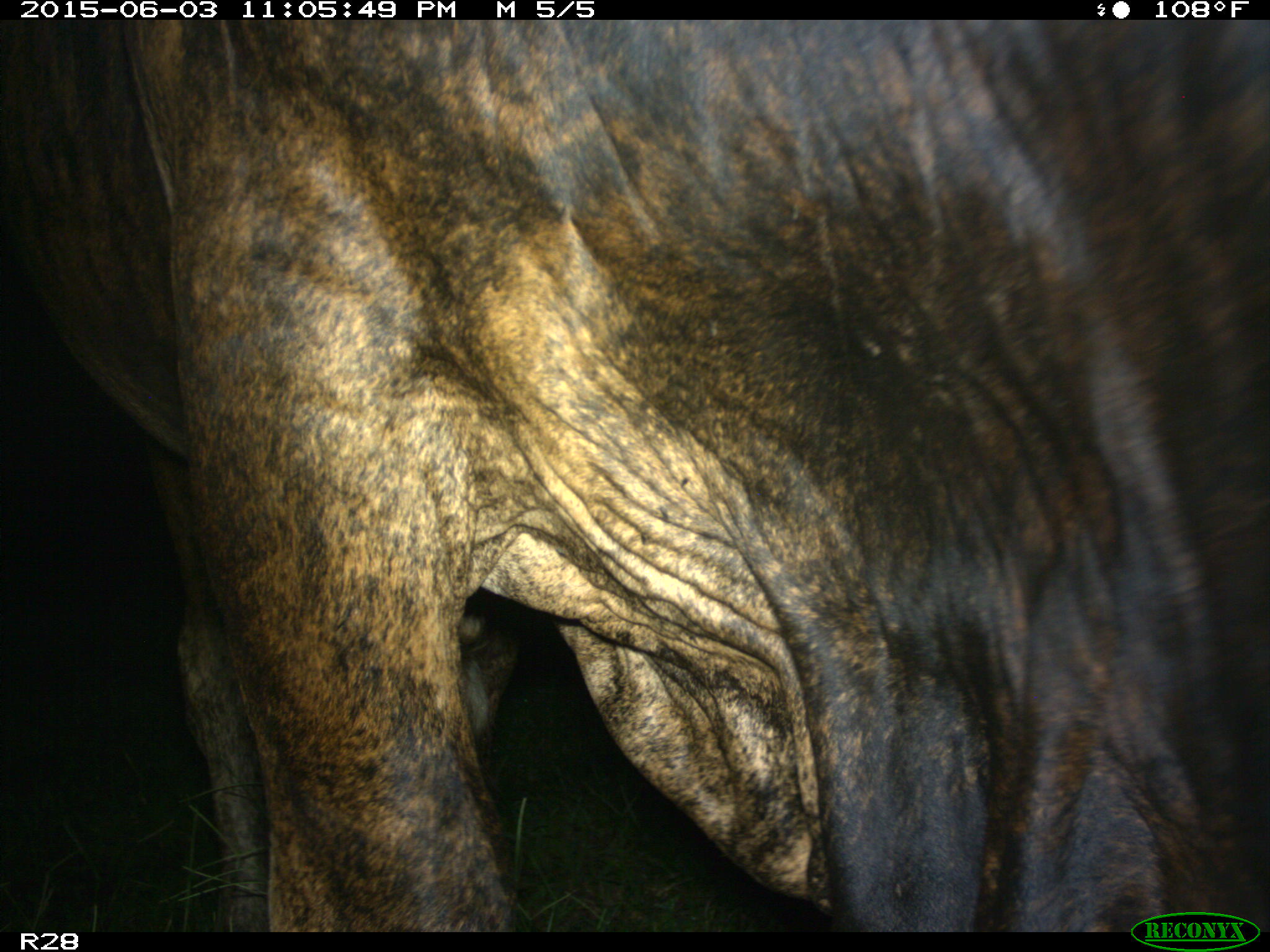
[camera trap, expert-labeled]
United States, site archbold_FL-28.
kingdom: Animalia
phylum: Chordata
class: Mammalia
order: Artiodactyla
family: Bovidae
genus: Bos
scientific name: Bos taurus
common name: domestic cow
Bos taurus (domestic cow).